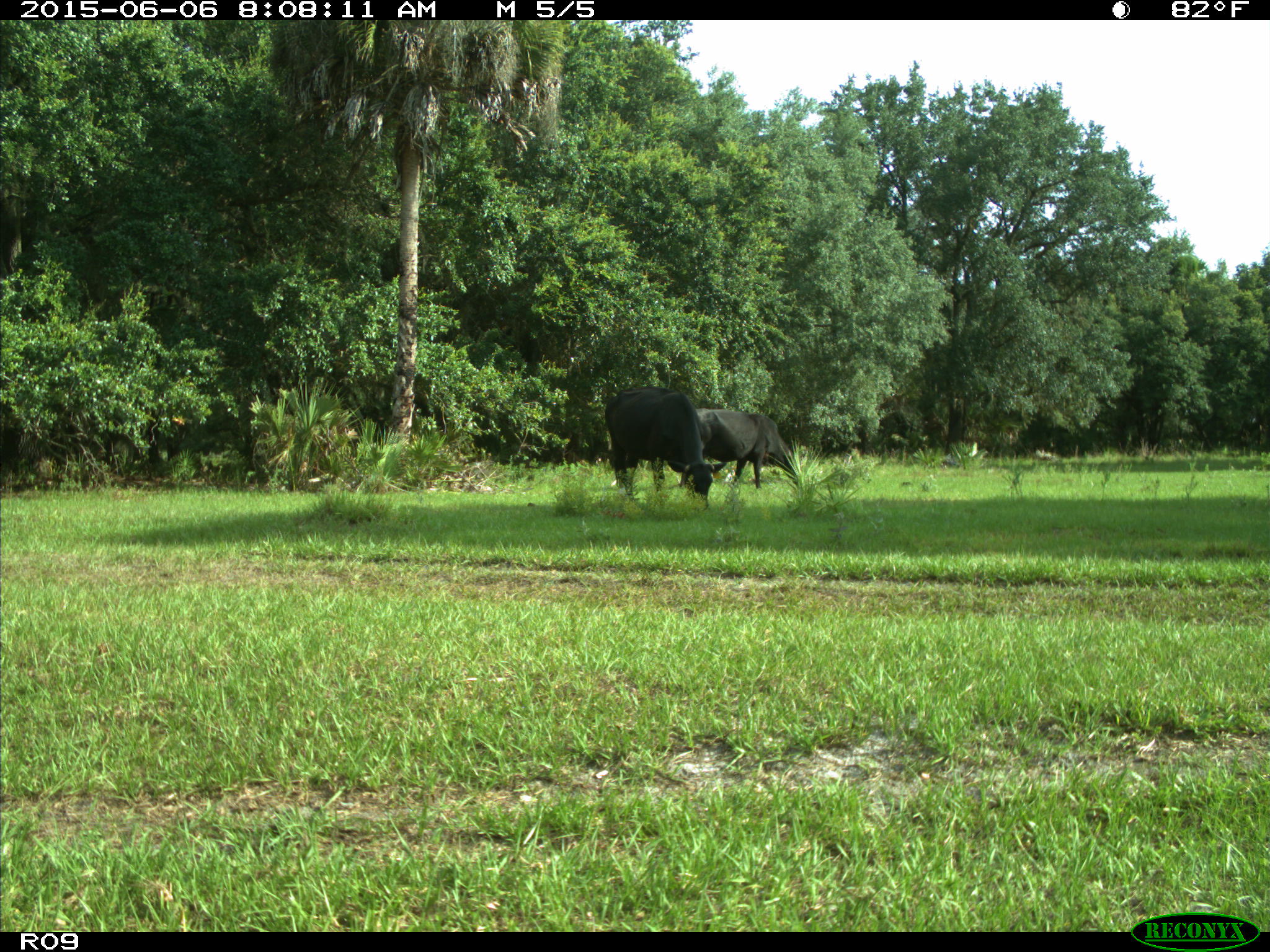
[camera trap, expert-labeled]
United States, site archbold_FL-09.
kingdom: Animalia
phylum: Chordata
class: Mammalia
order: Artiodactyla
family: Bovidae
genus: Bos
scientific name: Bos taurus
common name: domestic cow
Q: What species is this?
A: Bos taurus (domestic cow).